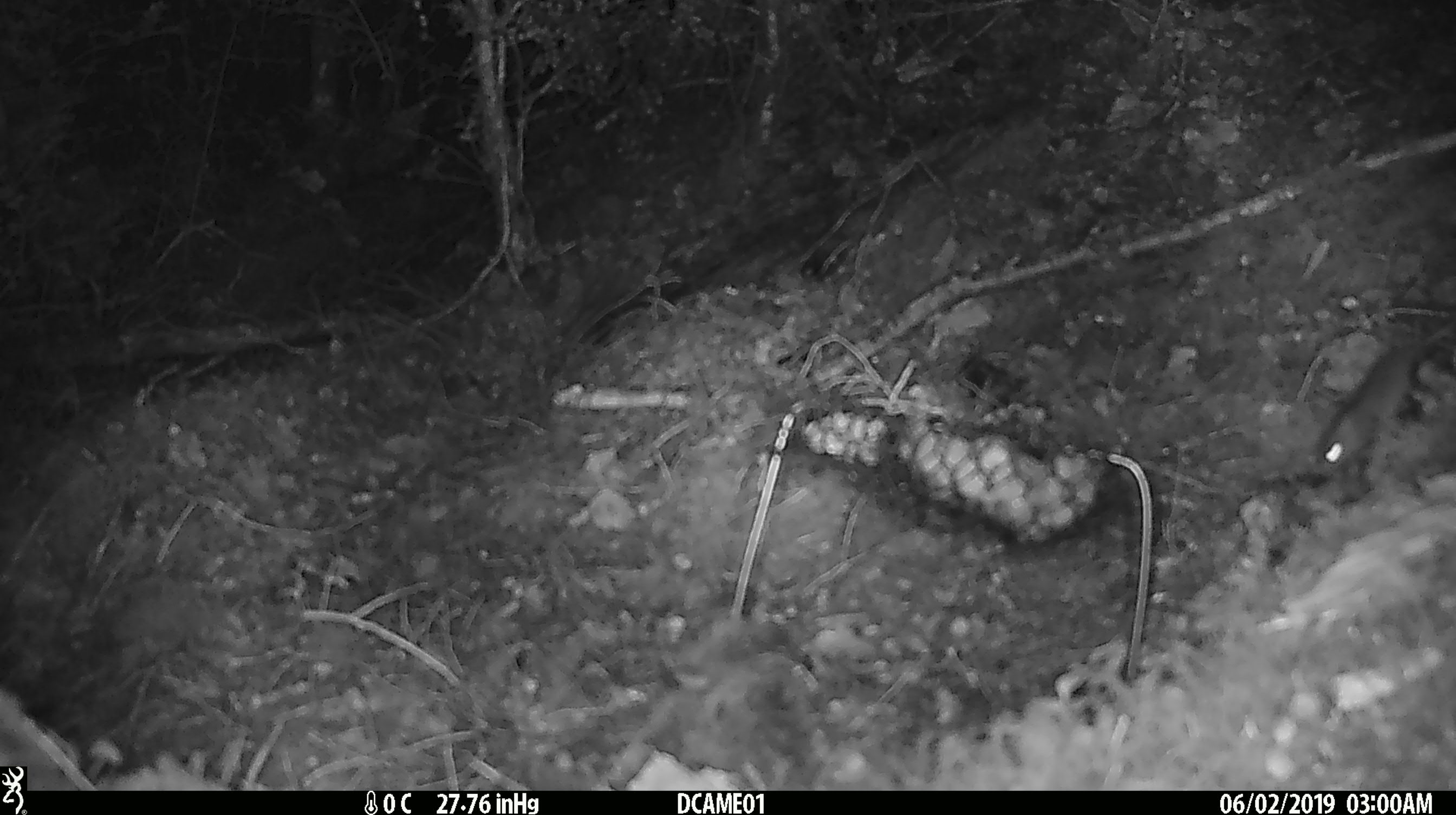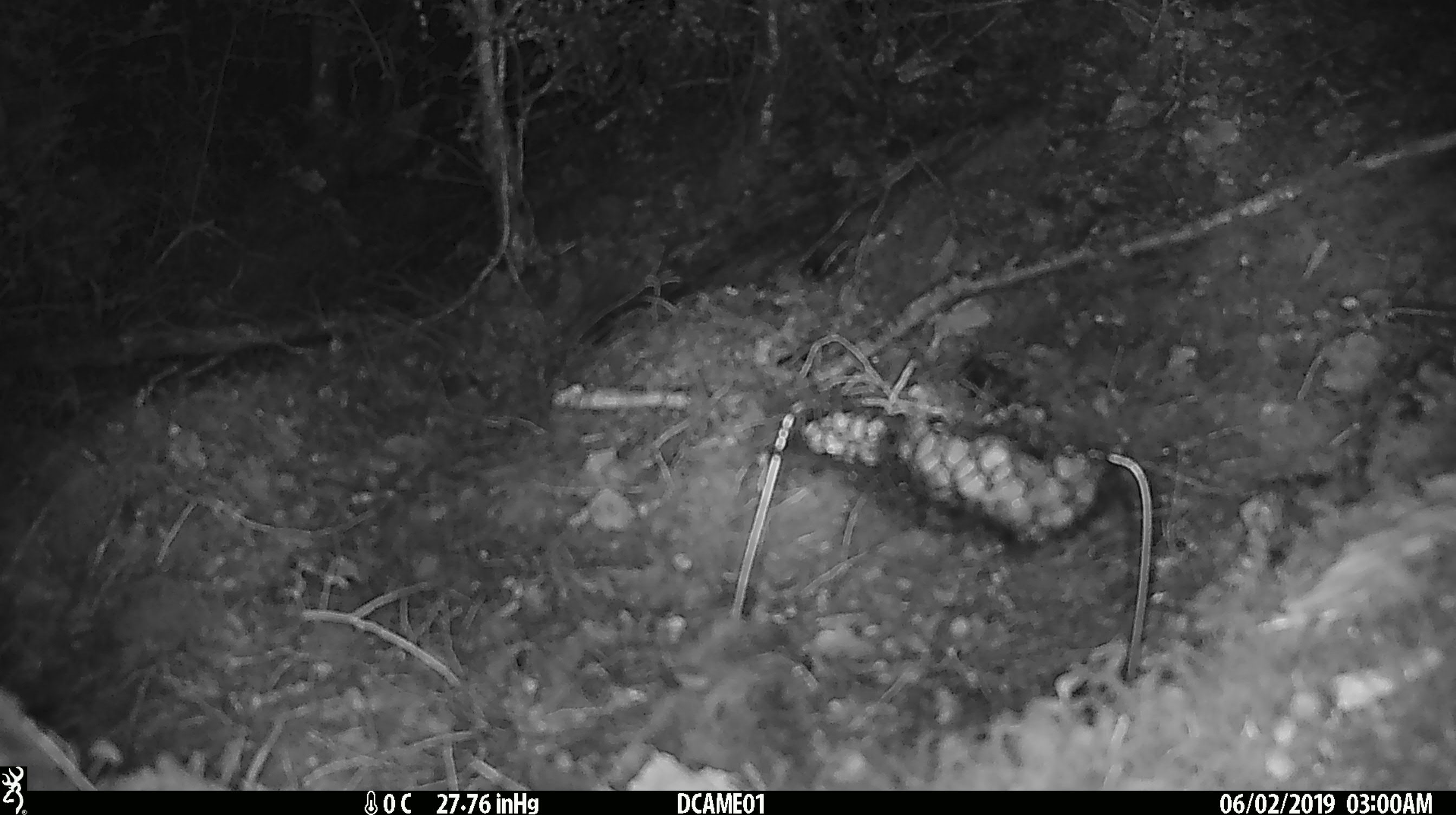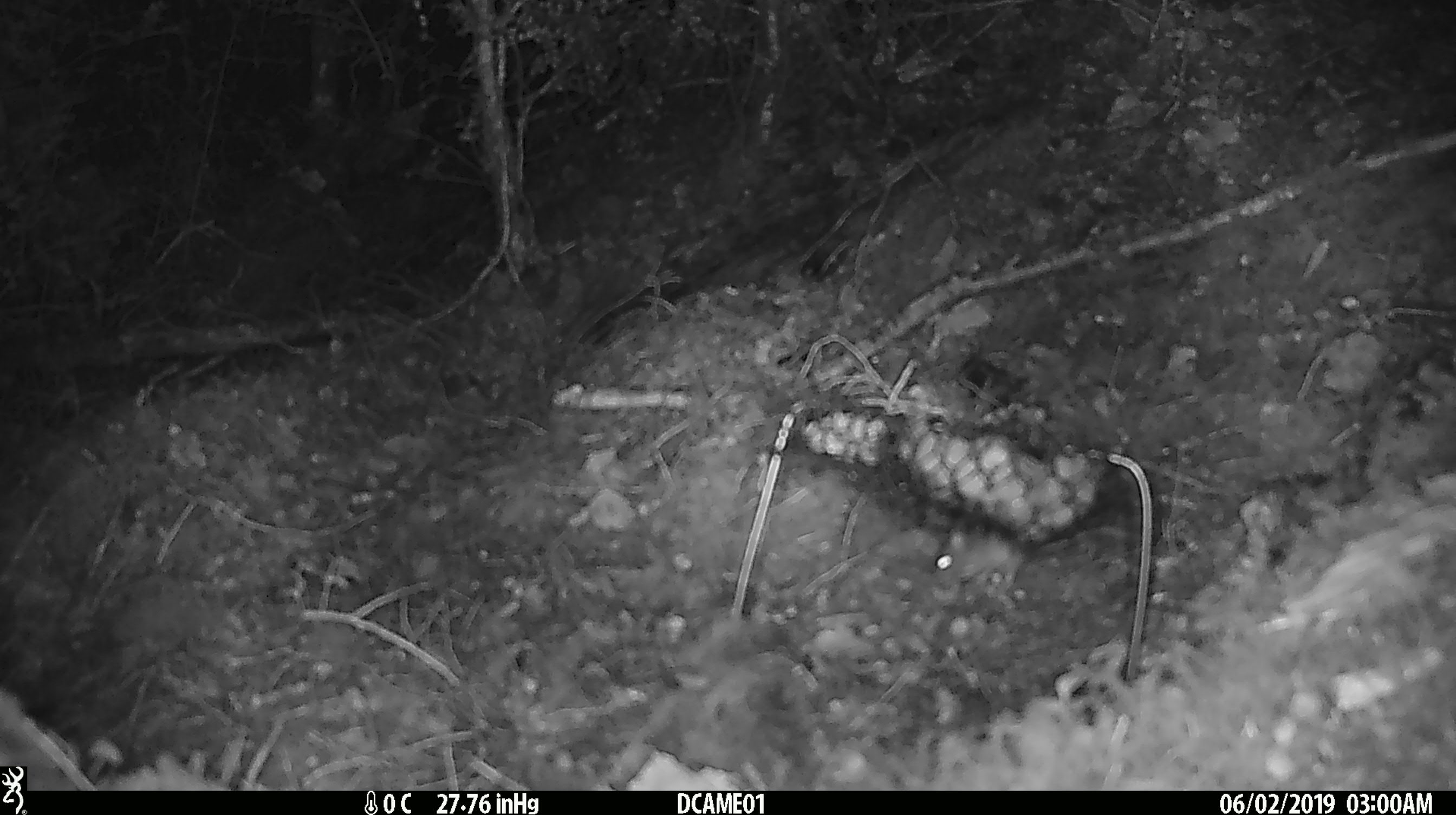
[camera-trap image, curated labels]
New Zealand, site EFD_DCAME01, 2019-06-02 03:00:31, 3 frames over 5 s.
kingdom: Animalia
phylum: Chordata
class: Mammalia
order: Rodentia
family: Muridae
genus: Mus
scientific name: Mus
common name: mouse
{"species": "mouse (Mus)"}